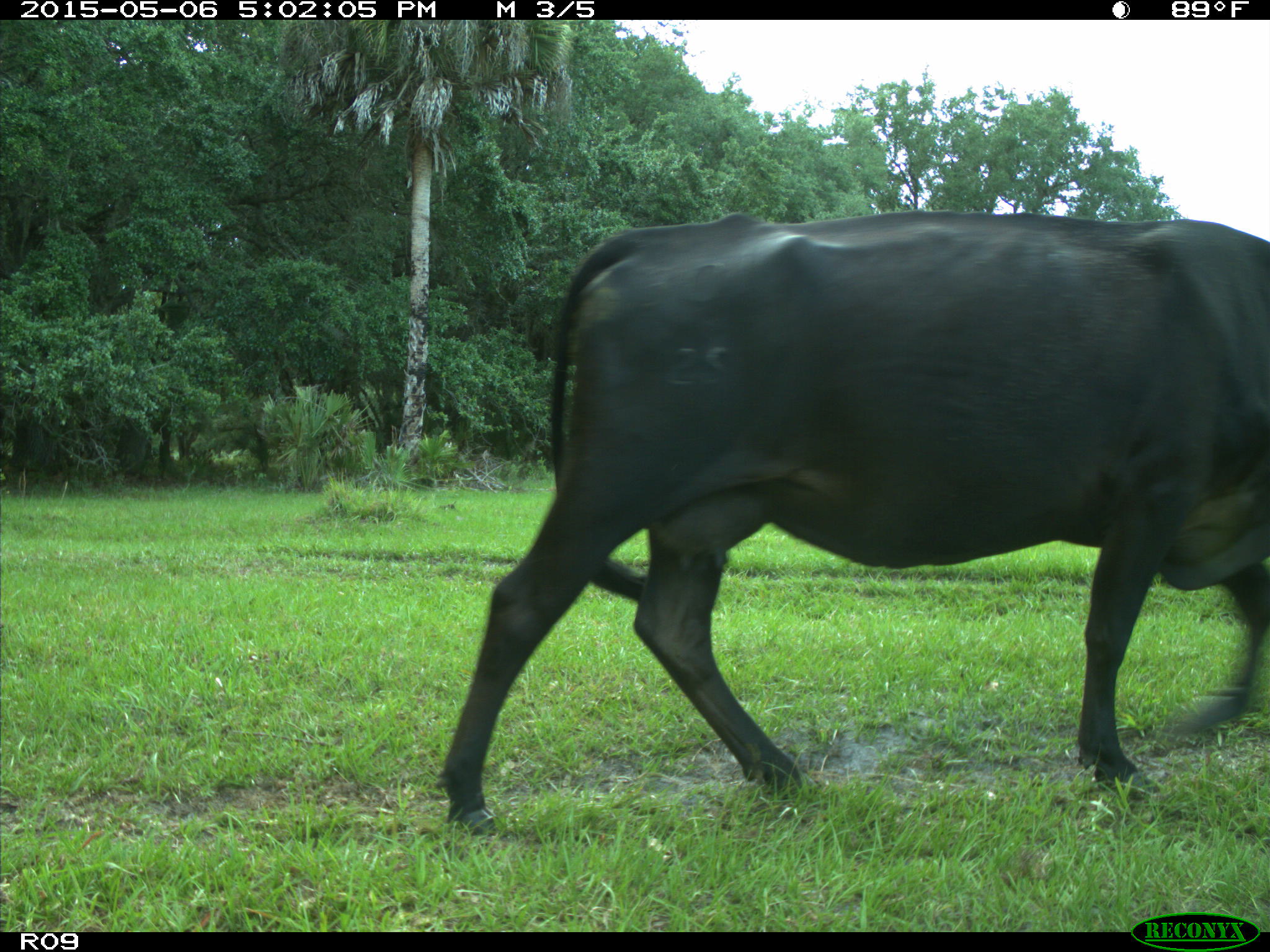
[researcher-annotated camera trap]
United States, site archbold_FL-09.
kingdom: Animalia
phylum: Chordata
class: Mammalia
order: Artiodactyla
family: Bovidae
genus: Bos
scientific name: Bos taurus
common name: domestic cow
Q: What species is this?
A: Bos taurus (domestic cow).